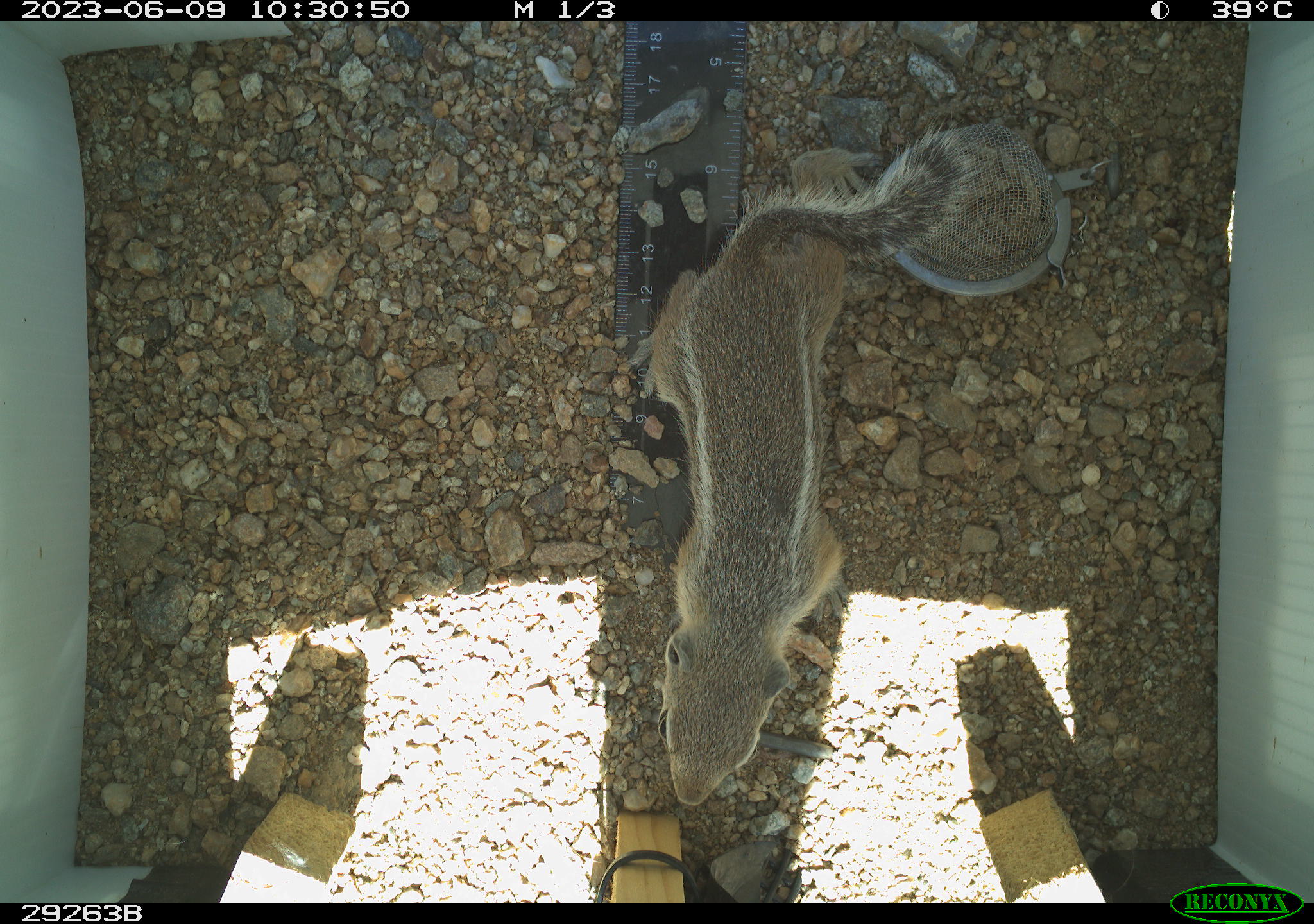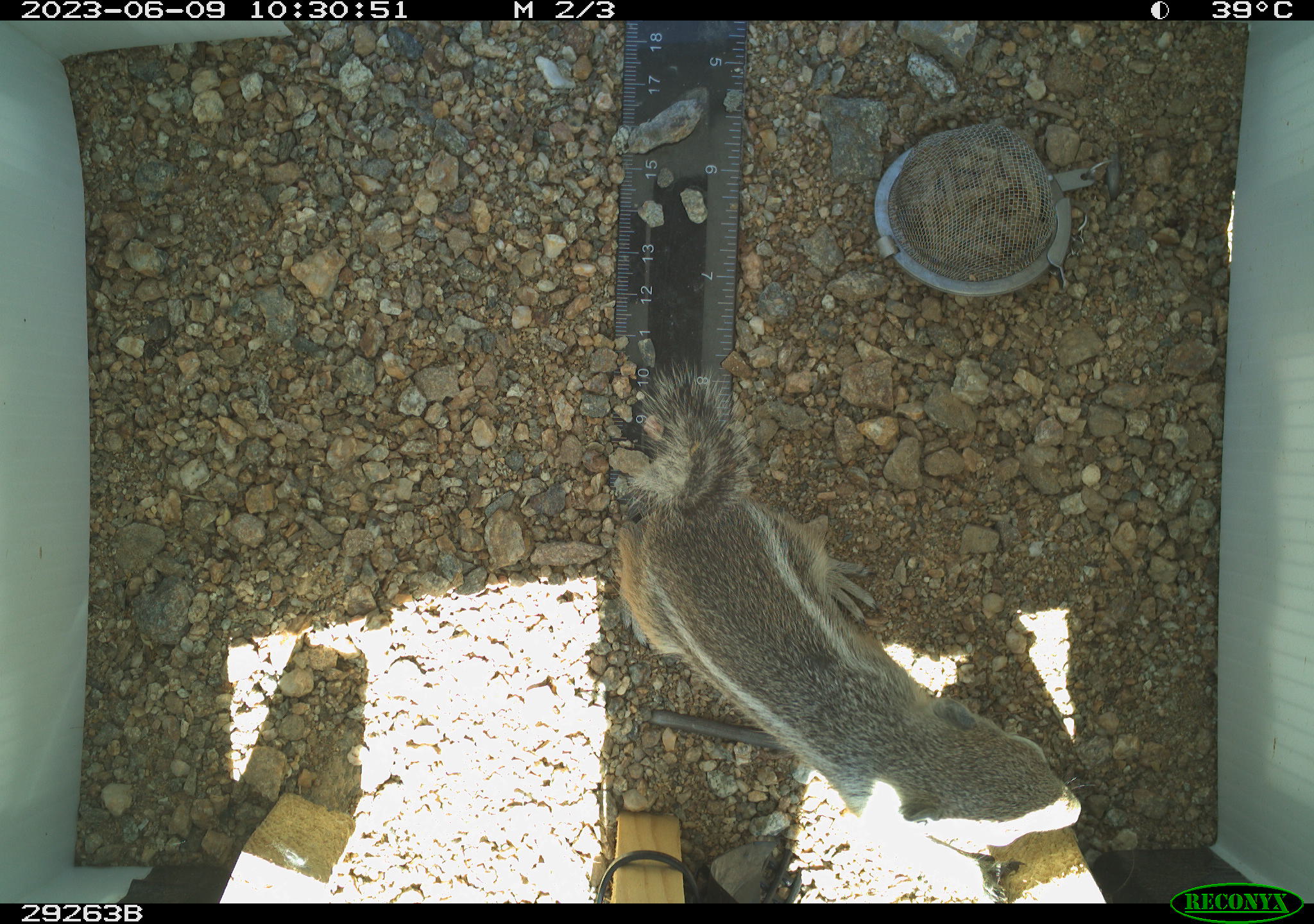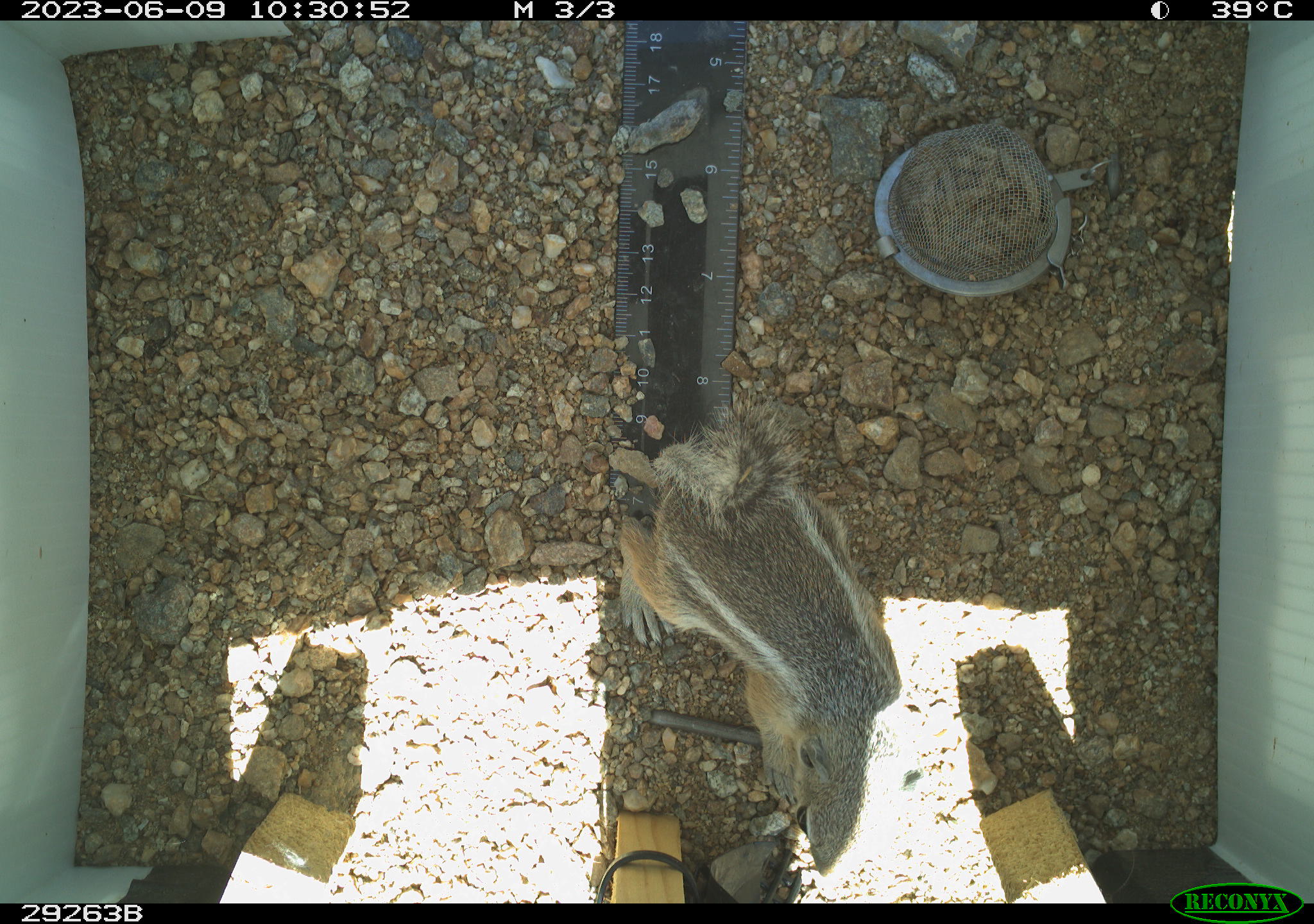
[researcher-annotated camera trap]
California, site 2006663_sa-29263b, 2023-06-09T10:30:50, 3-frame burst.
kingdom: Animalia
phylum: Chordata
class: Mammalia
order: Rodentia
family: Sciuridae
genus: Ammospermophilus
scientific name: Ammospermophilus leucurus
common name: white-tailed antelope squirrel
White-tailed antelope squirrel (Ammospermophilus leucurus).